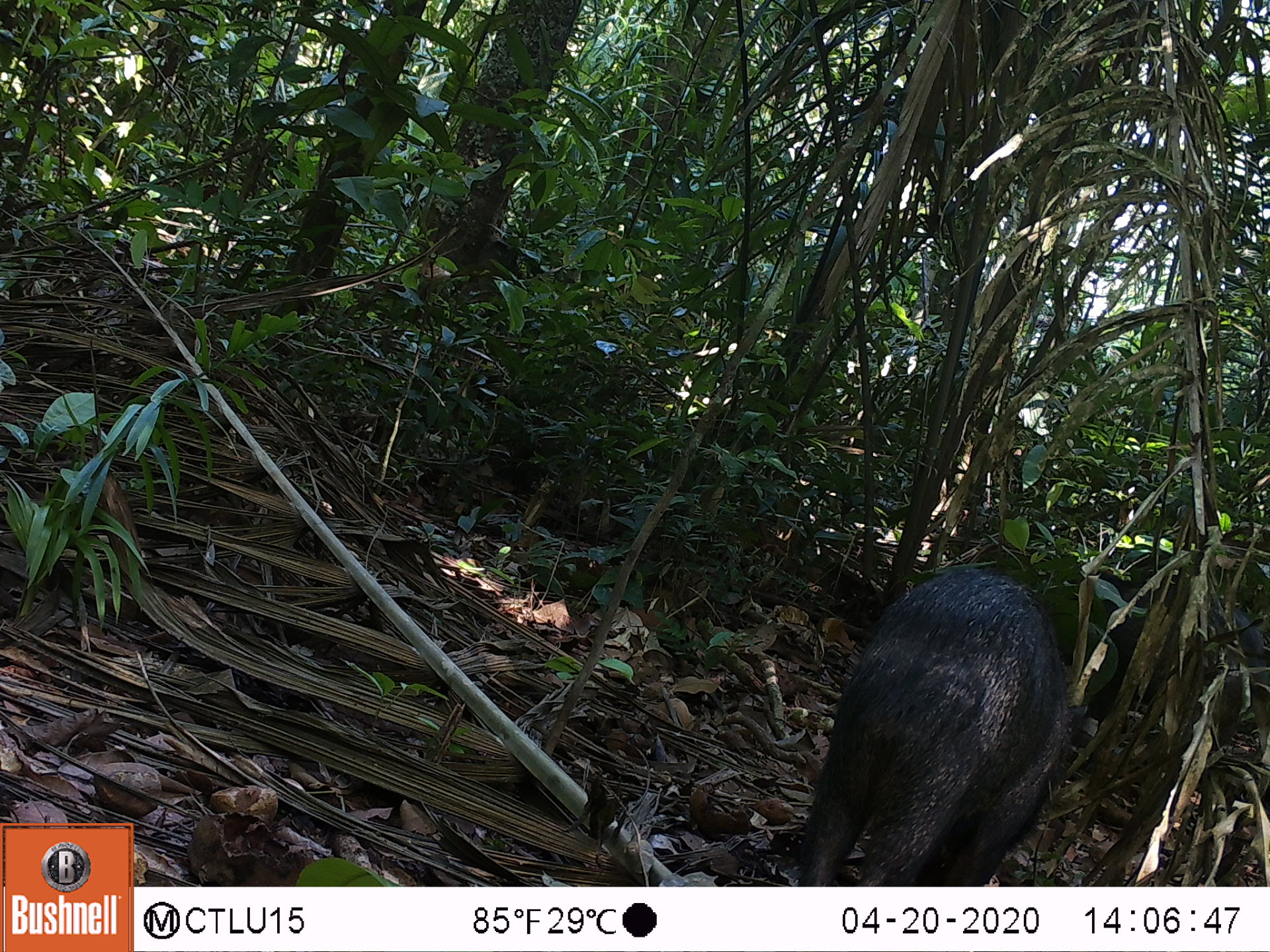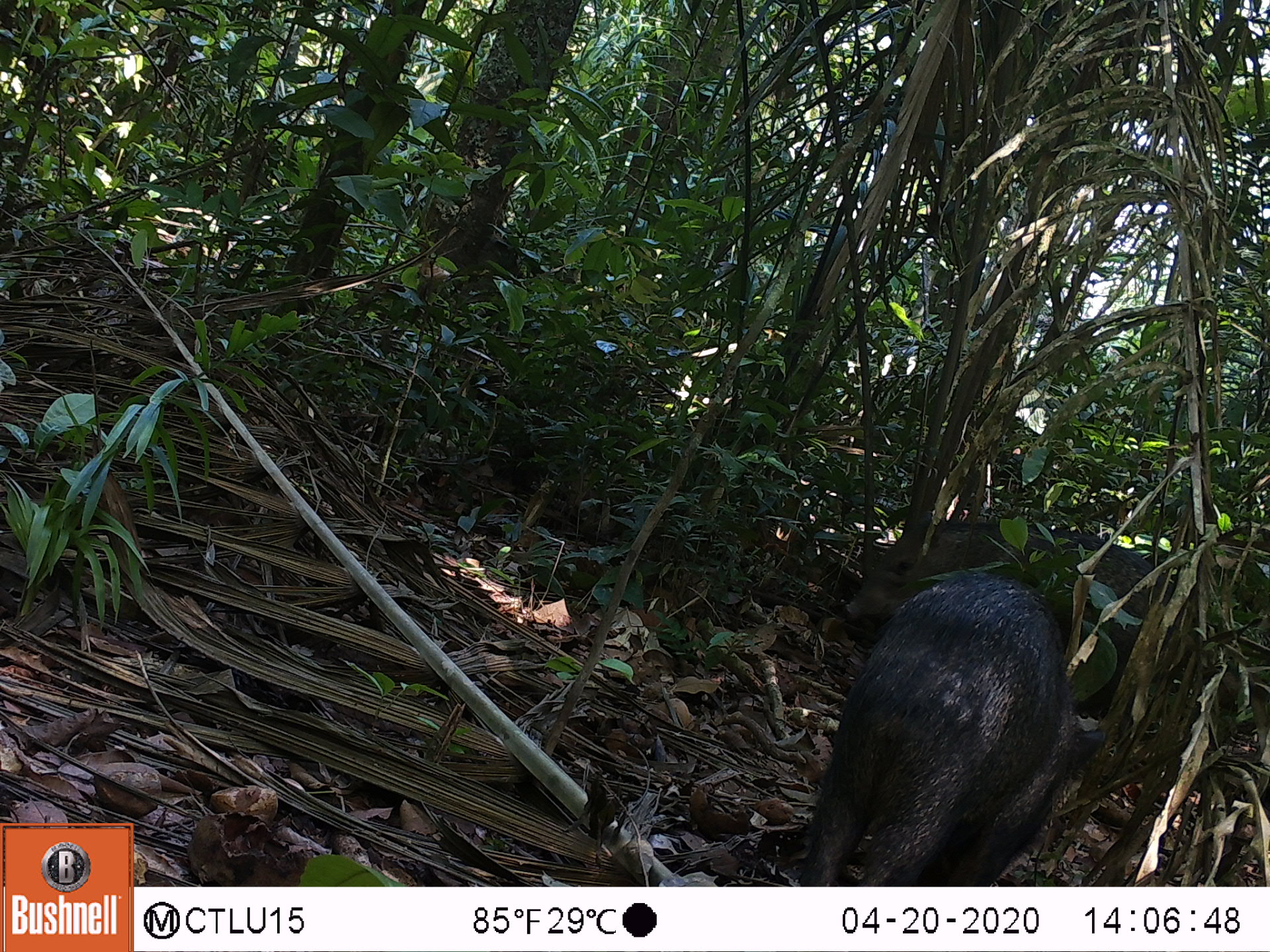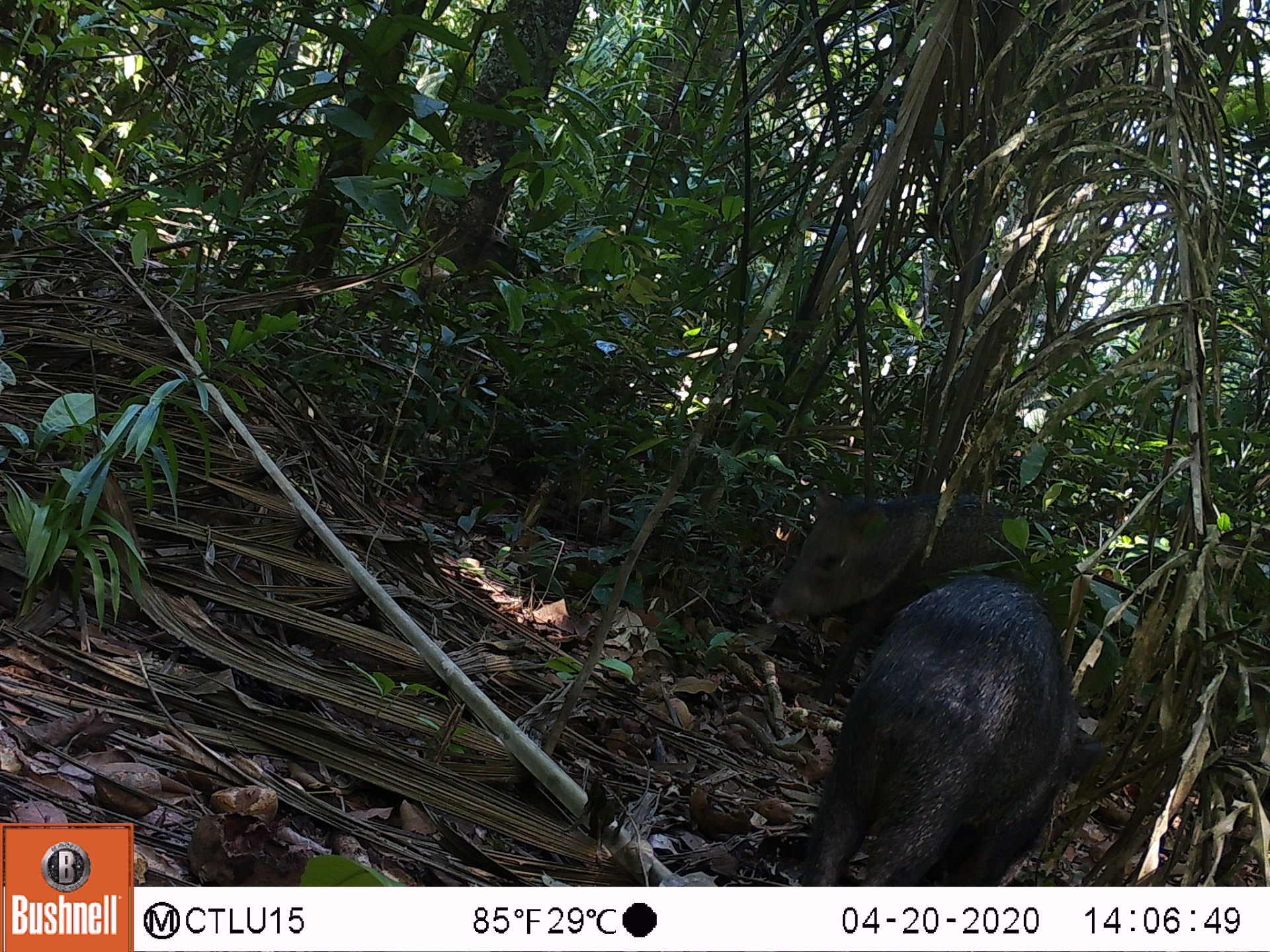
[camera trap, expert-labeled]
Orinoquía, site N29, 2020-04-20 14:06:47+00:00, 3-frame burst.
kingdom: Animalia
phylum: Chordata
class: Mammalia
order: Artiodactyla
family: Tayassuidae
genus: Pecari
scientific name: Pecari tajacu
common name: collared peccary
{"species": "collared peccary (Pecari tajacu)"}